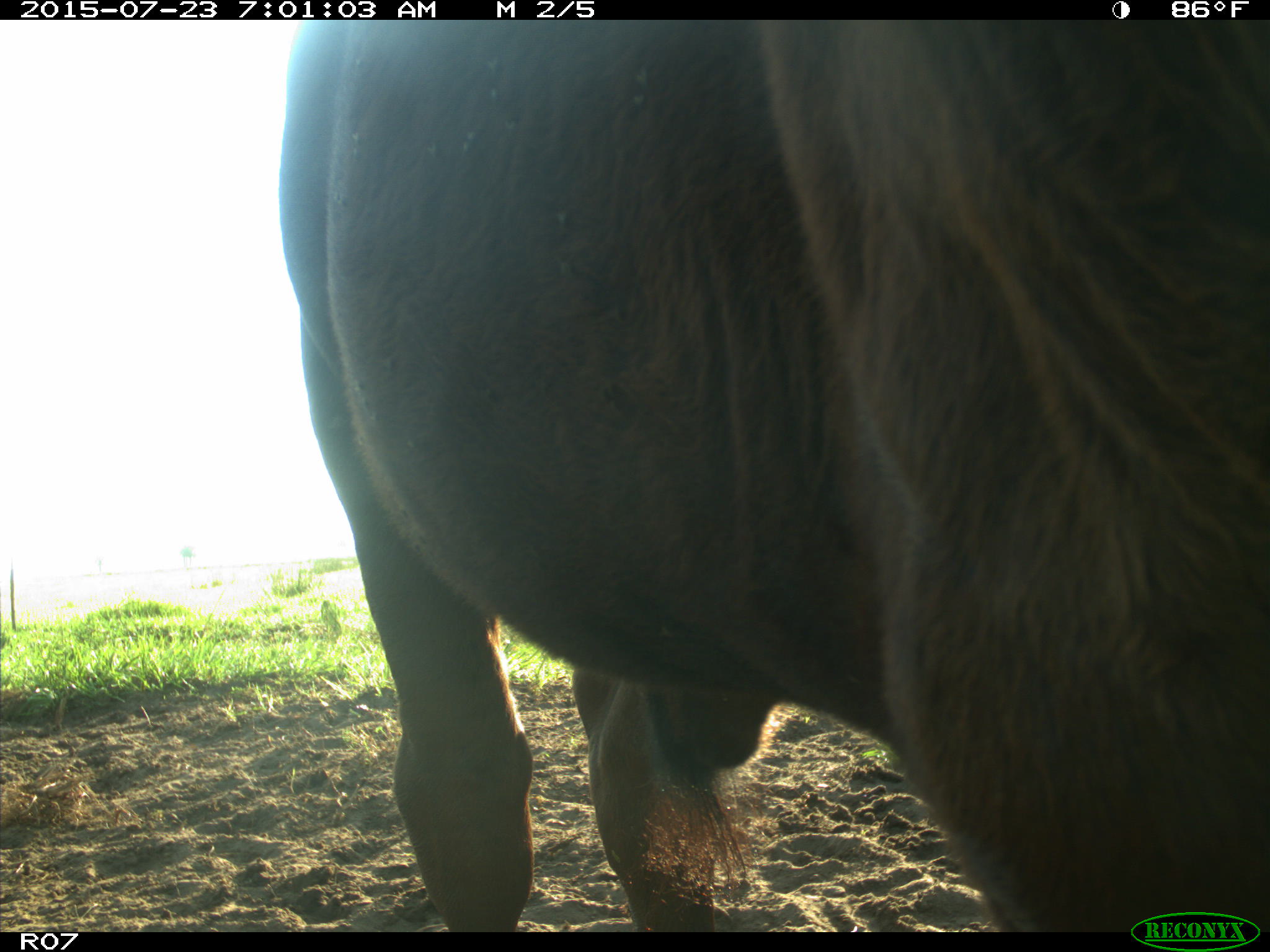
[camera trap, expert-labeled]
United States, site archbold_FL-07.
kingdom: Animalia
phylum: Chordata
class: Mammalia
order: Artiodactyla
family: Bovidae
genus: Bos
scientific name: Bos taurus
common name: domestic cow